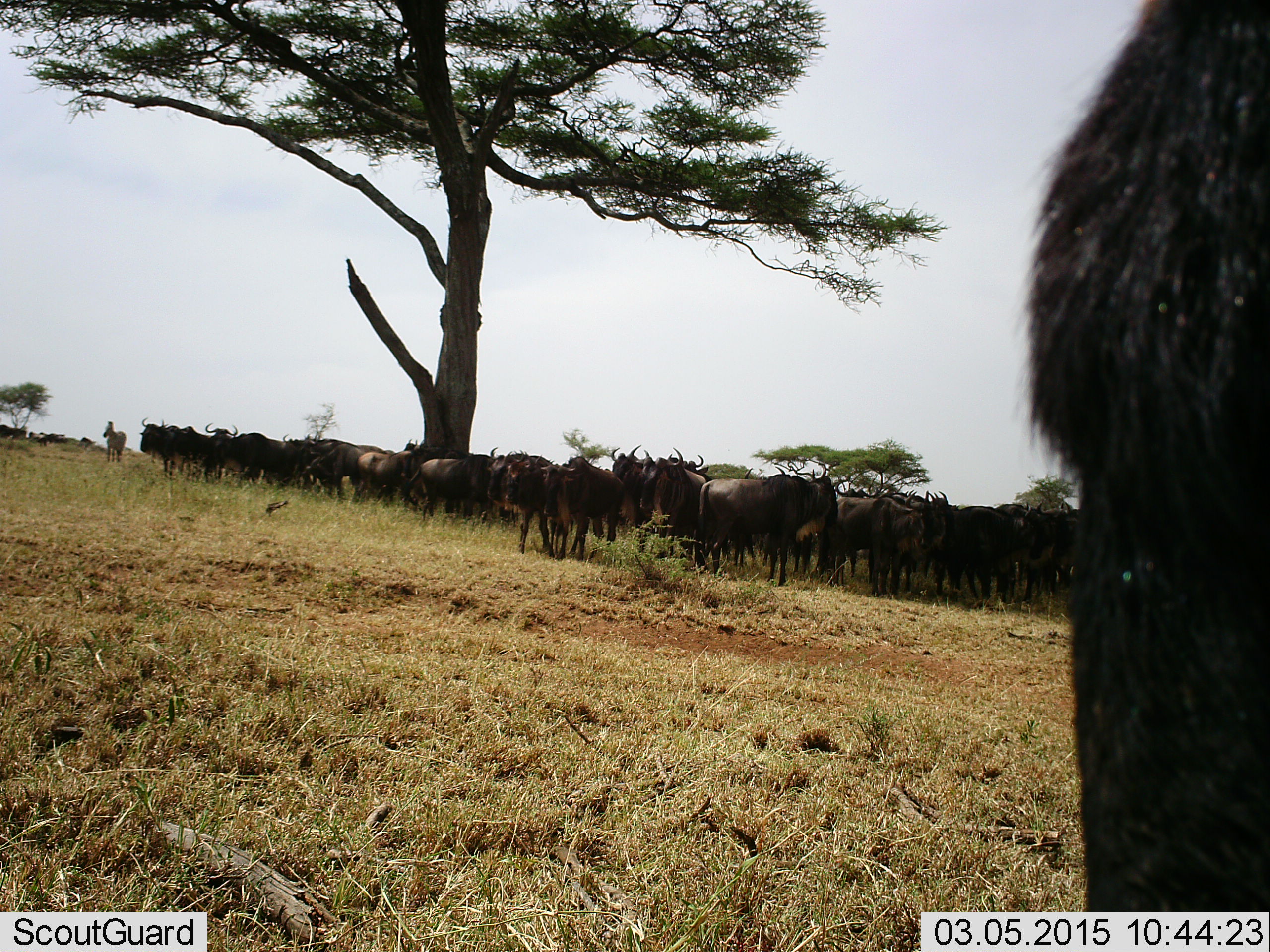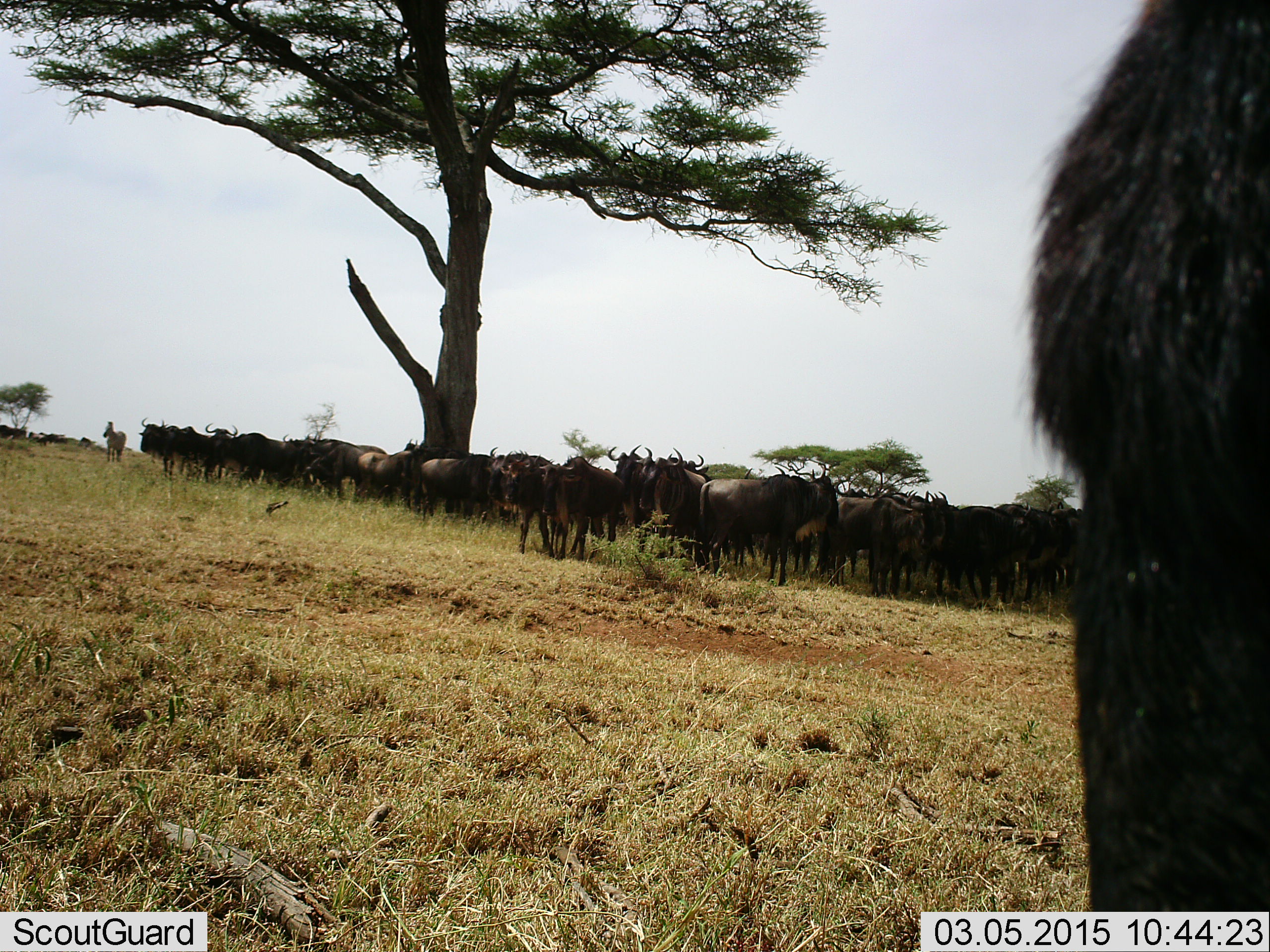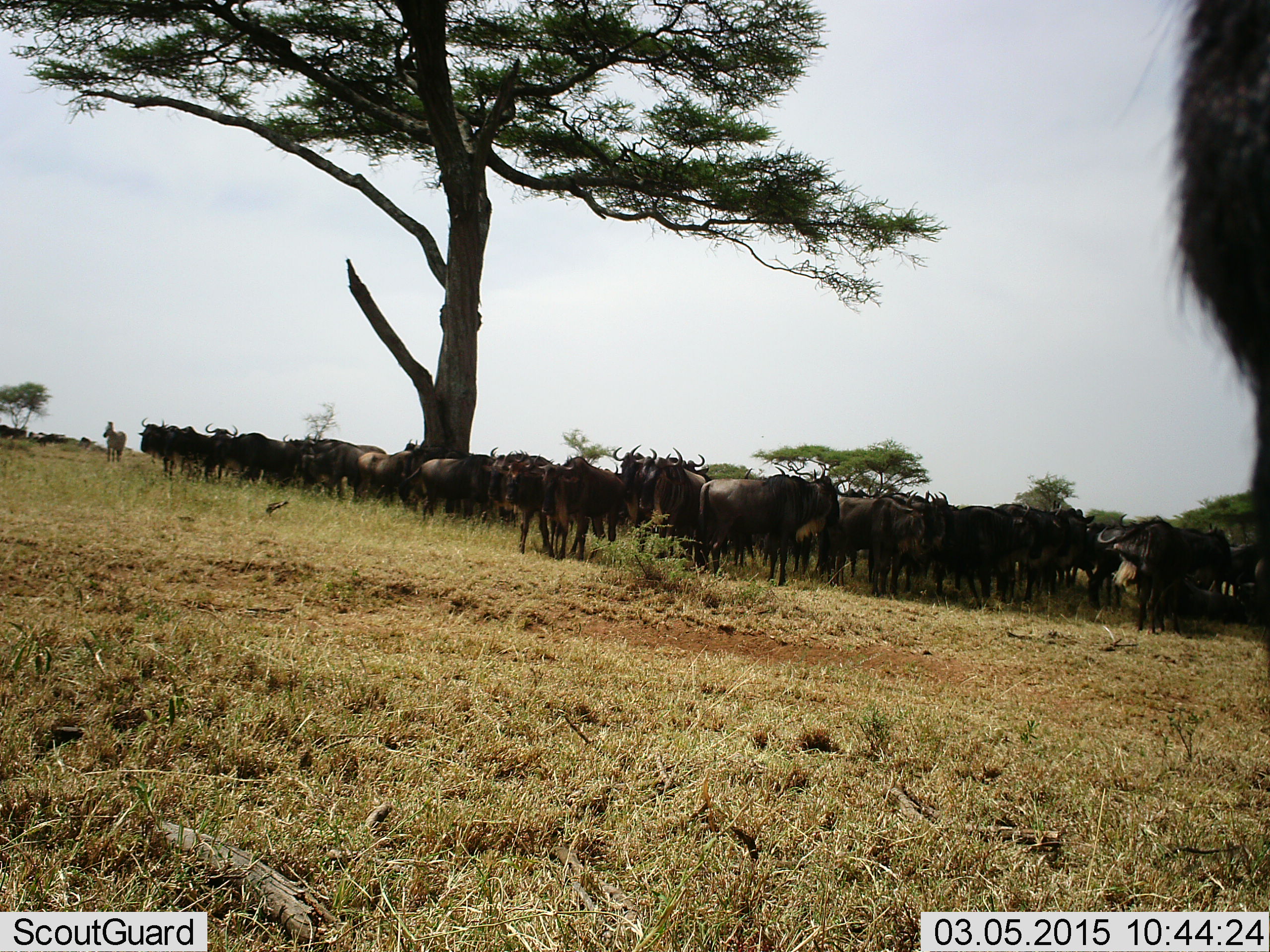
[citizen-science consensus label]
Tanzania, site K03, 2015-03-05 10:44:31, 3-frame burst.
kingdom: Animalia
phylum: Chordata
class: Mammalia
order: Artiodactyla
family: Bovidae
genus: Connochaetes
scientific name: Connochaetes taurinus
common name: blue wildebeest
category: wildebeest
Wildebeest (blue wildebeest) (Connochaetes taurinus), count 11-50. Behavior (volunteer vote fractions): standing 93%, resting 7%, moving 14%, interacting 0%. Young present (vote fraction): 0%. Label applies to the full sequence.